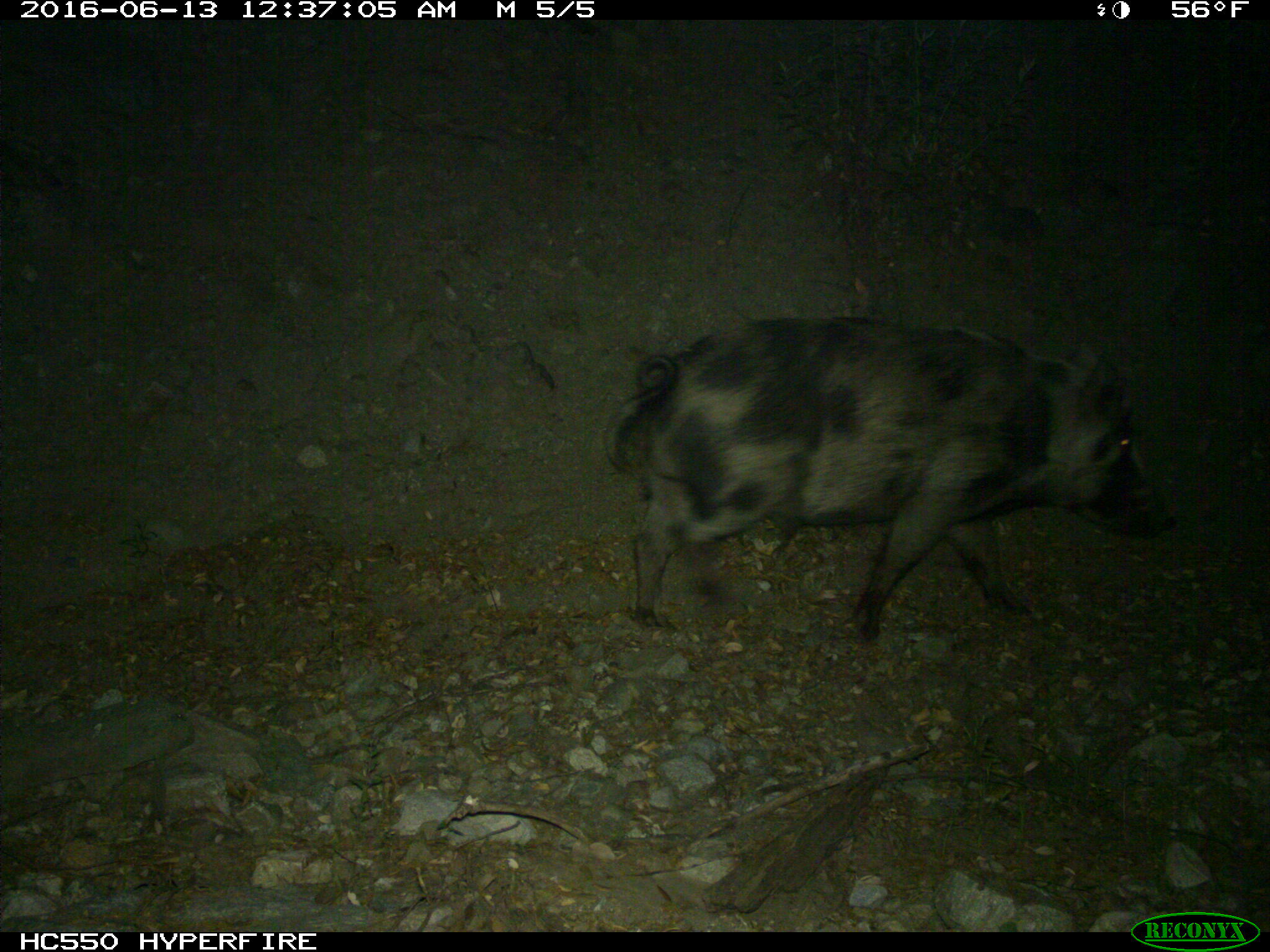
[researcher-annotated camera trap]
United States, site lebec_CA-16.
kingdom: Animalia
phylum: Chordata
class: Mammalia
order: Artiodactyla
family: Suidae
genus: Sus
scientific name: Sus scrofa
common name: wild boar